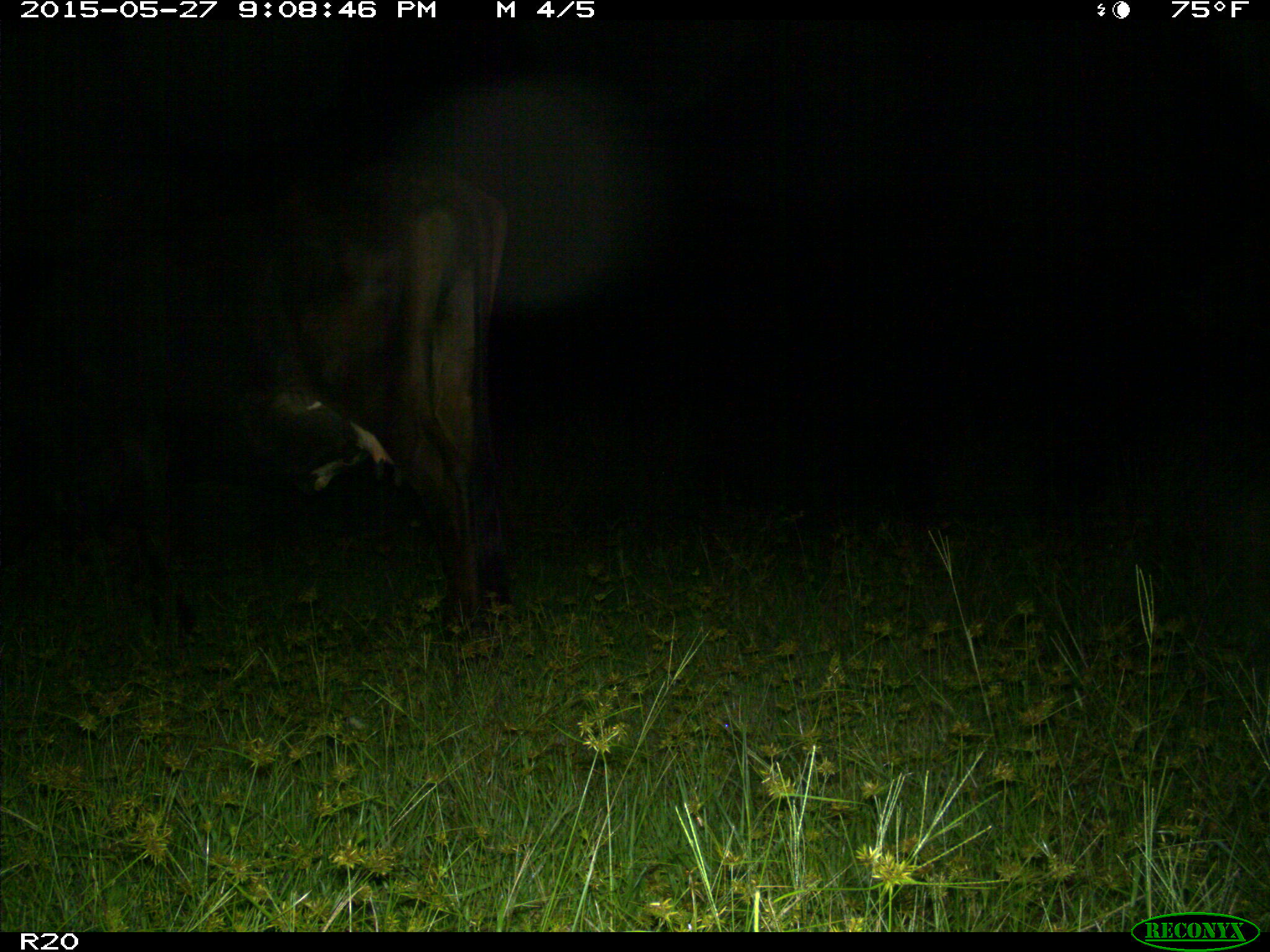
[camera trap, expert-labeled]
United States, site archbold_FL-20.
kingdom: Animalia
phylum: Chordata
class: Mammalia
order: Artiodactyla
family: Bovidae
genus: Bos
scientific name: Bos taurus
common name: domestic cow